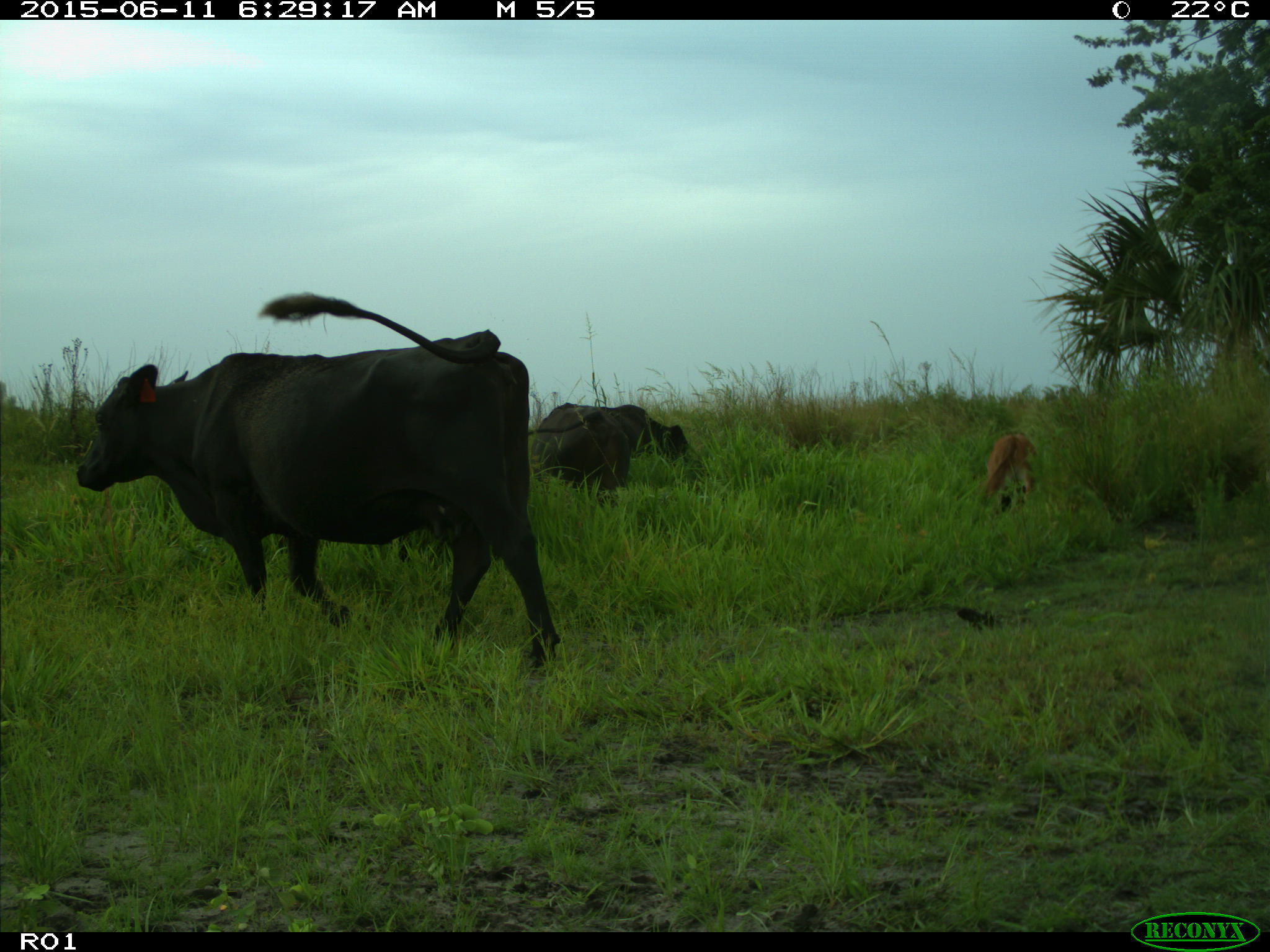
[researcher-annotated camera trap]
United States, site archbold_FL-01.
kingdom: Animalia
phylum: Chordata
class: Mammalia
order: Artiodactyla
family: Bovidae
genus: Bos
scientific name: Bos taurus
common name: domestic cow